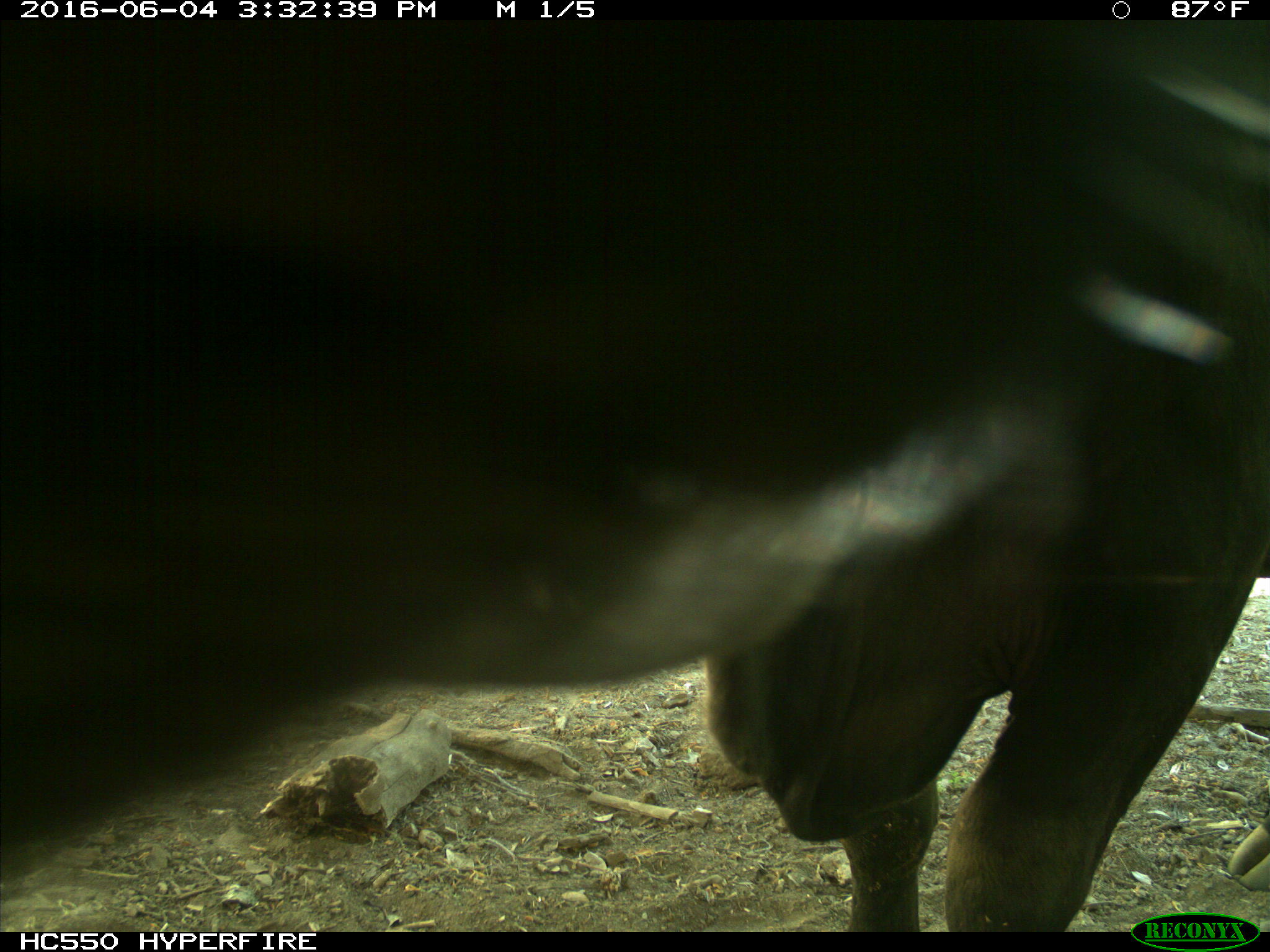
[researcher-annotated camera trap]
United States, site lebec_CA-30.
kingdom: Animalia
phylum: Chordata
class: Mammalia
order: Artiodactyla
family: Bovidae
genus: Bos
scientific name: Bos taurus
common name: domestic cow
Bos taurus (domestic cow).